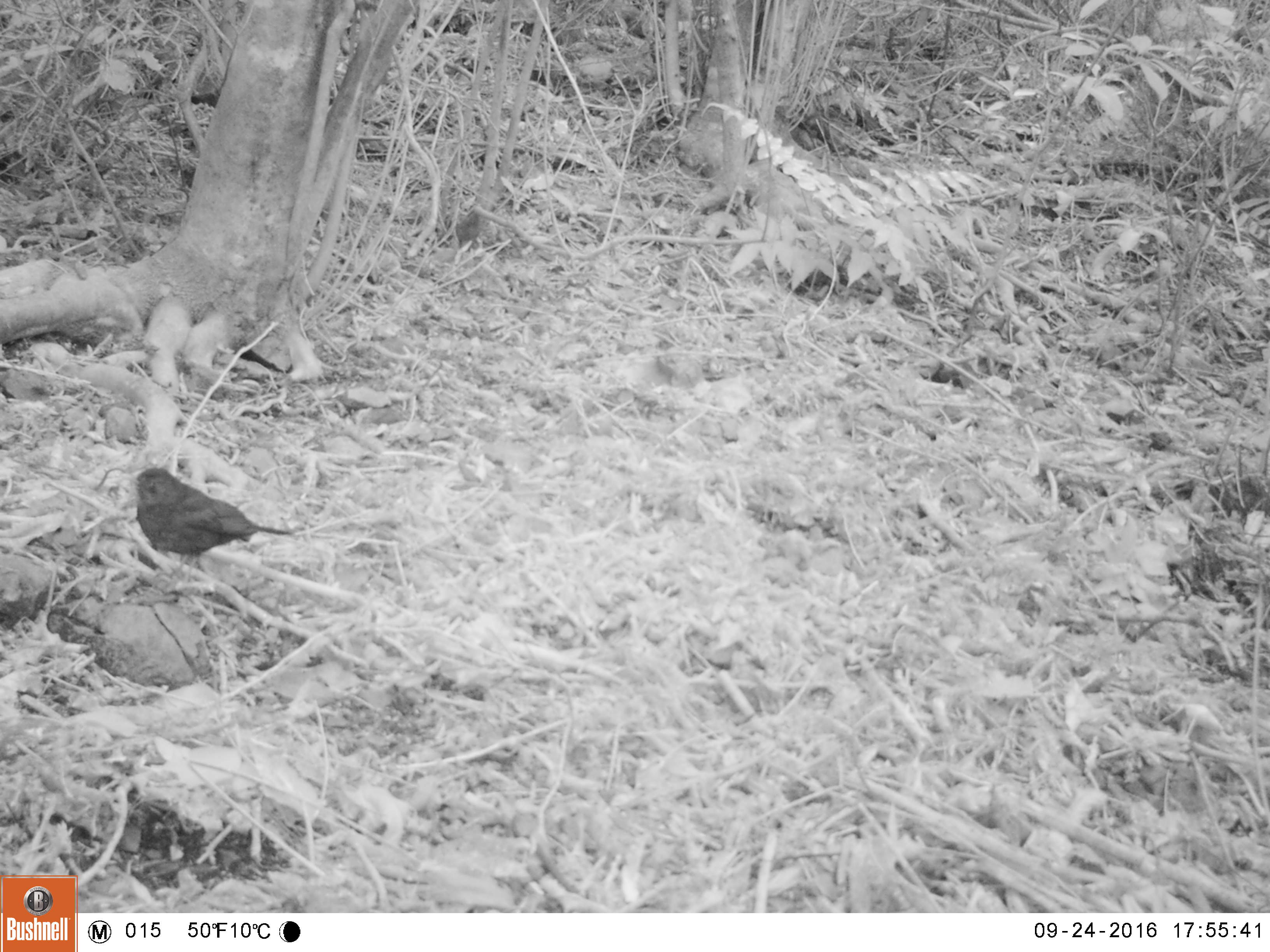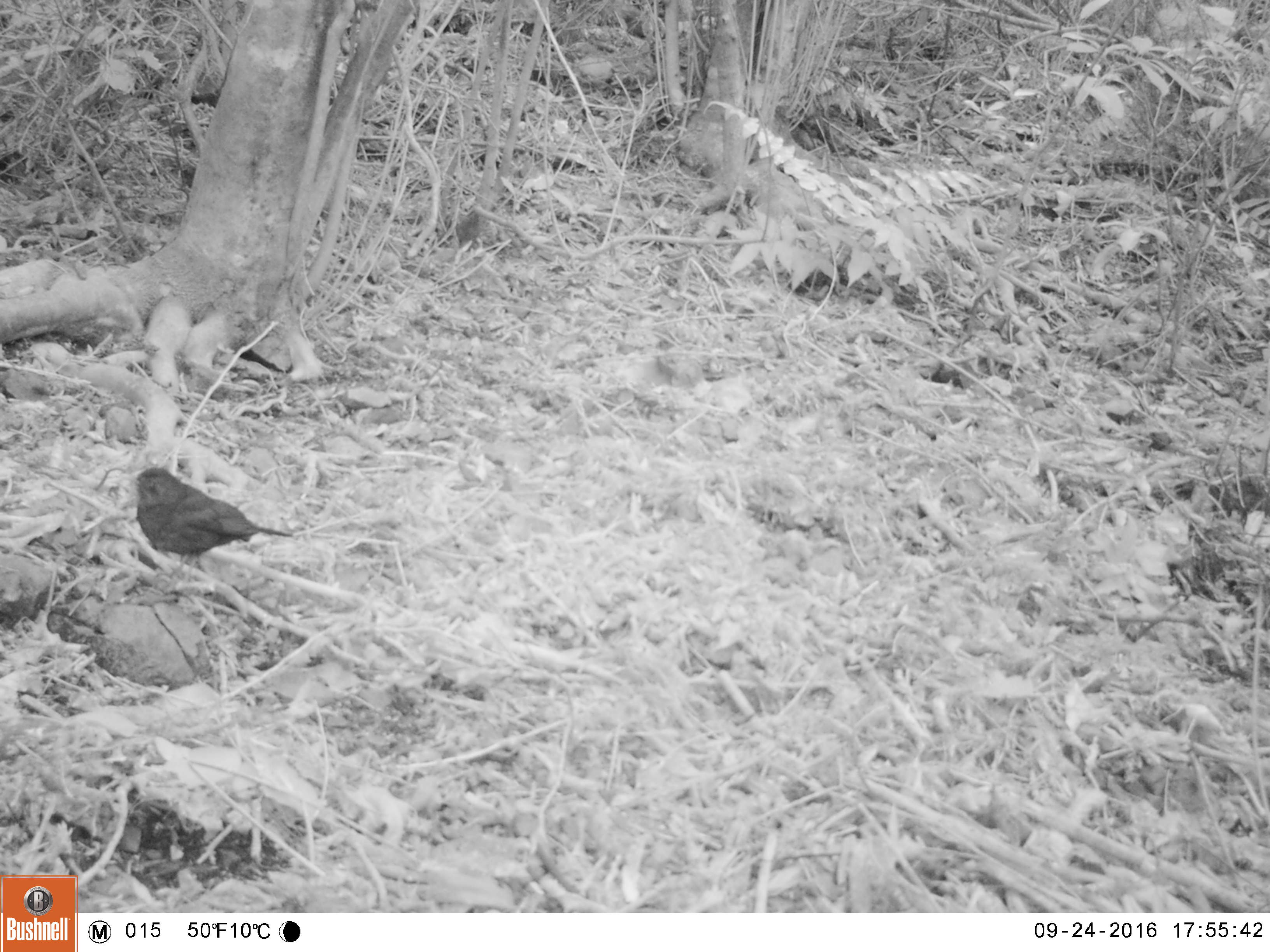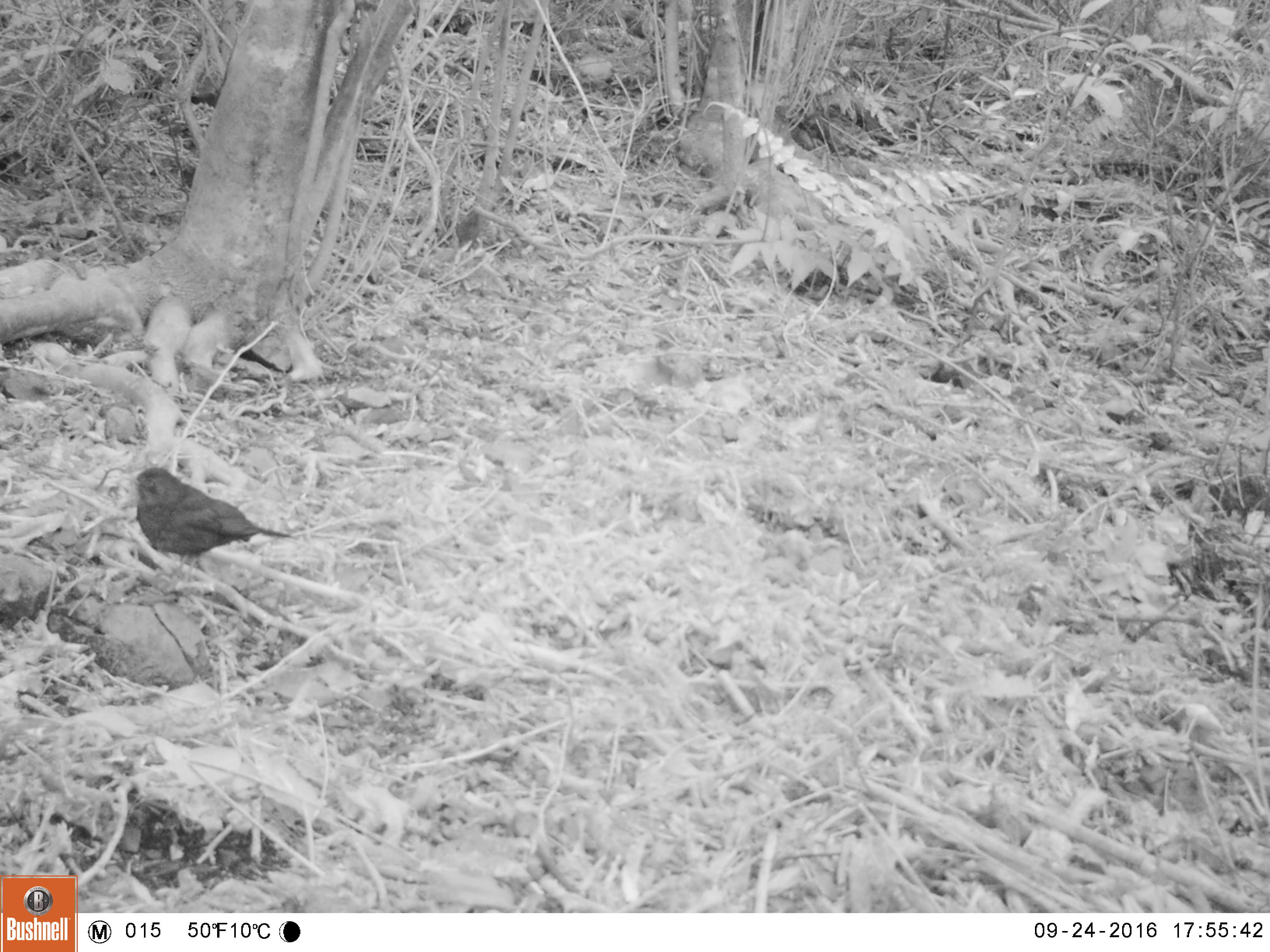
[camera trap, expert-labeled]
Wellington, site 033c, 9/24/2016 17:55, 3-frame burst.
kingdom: Animalia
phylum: Chordata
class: Aves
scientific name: Aves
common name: bird